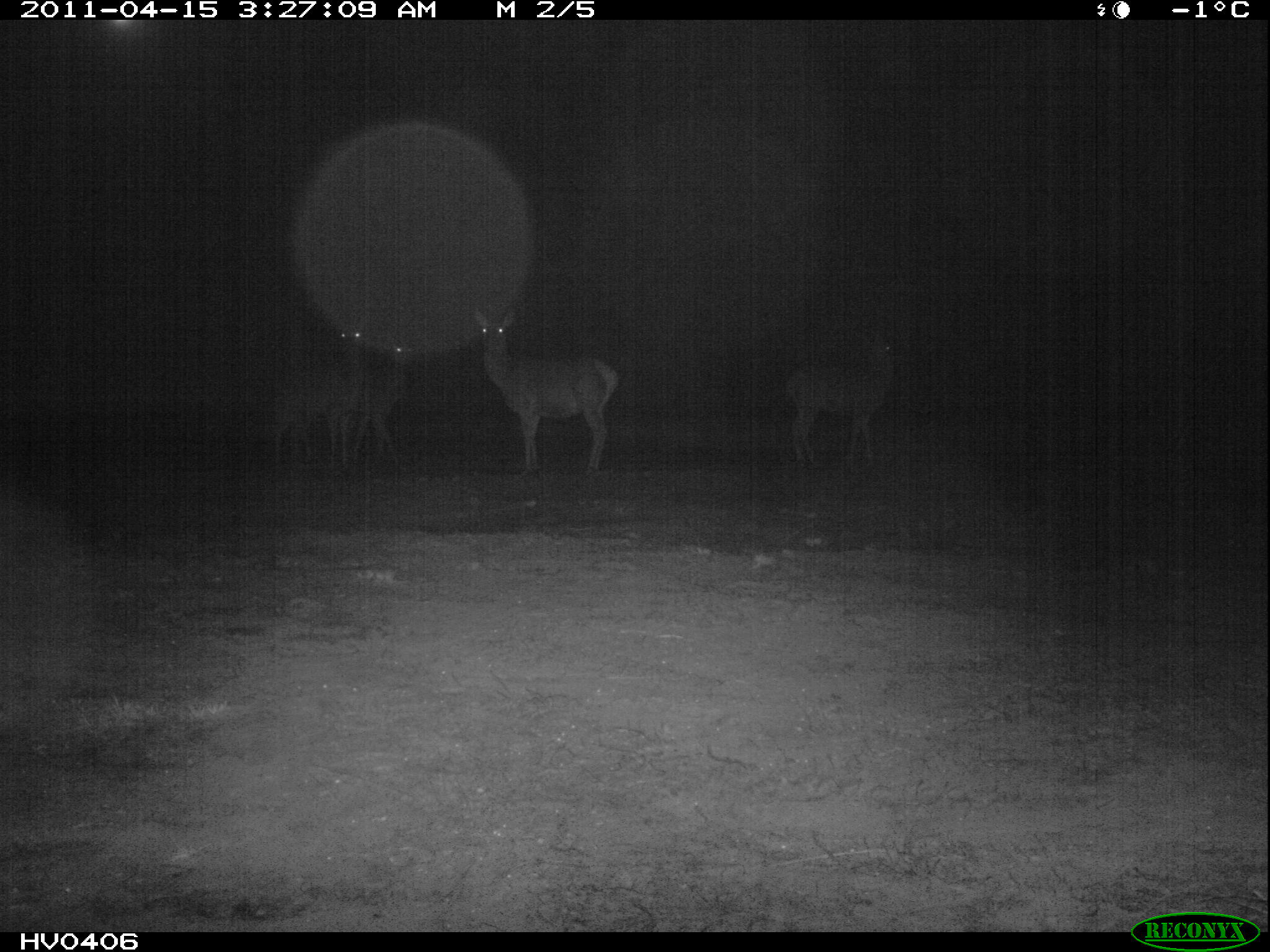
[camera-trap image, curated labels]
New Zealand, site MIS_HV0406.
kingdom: Animalia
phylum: Chordata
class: Mammalia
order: Artiodactyla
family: Cervidae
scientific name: Cervidae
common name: deer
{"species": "deer (Cervidae)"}